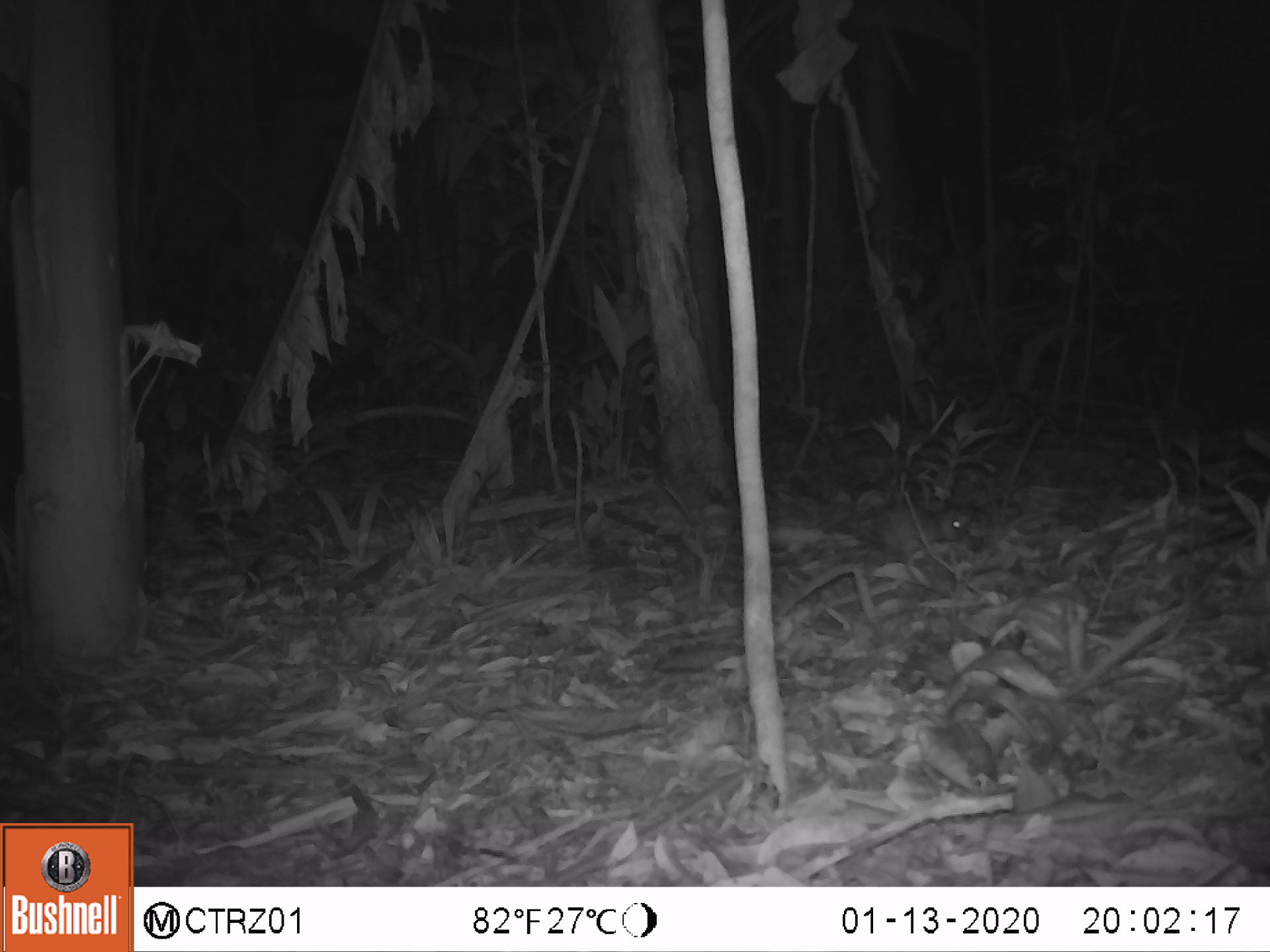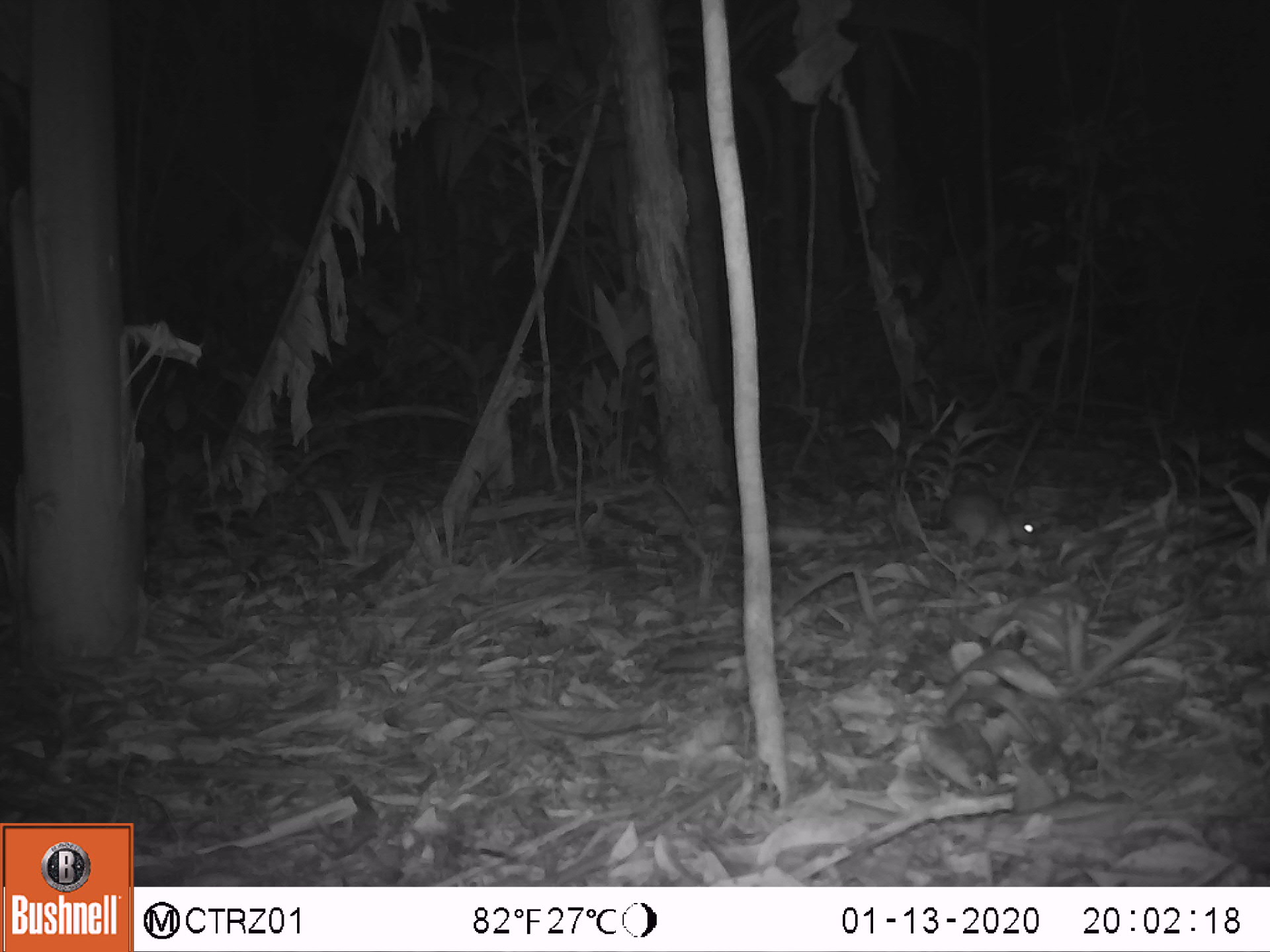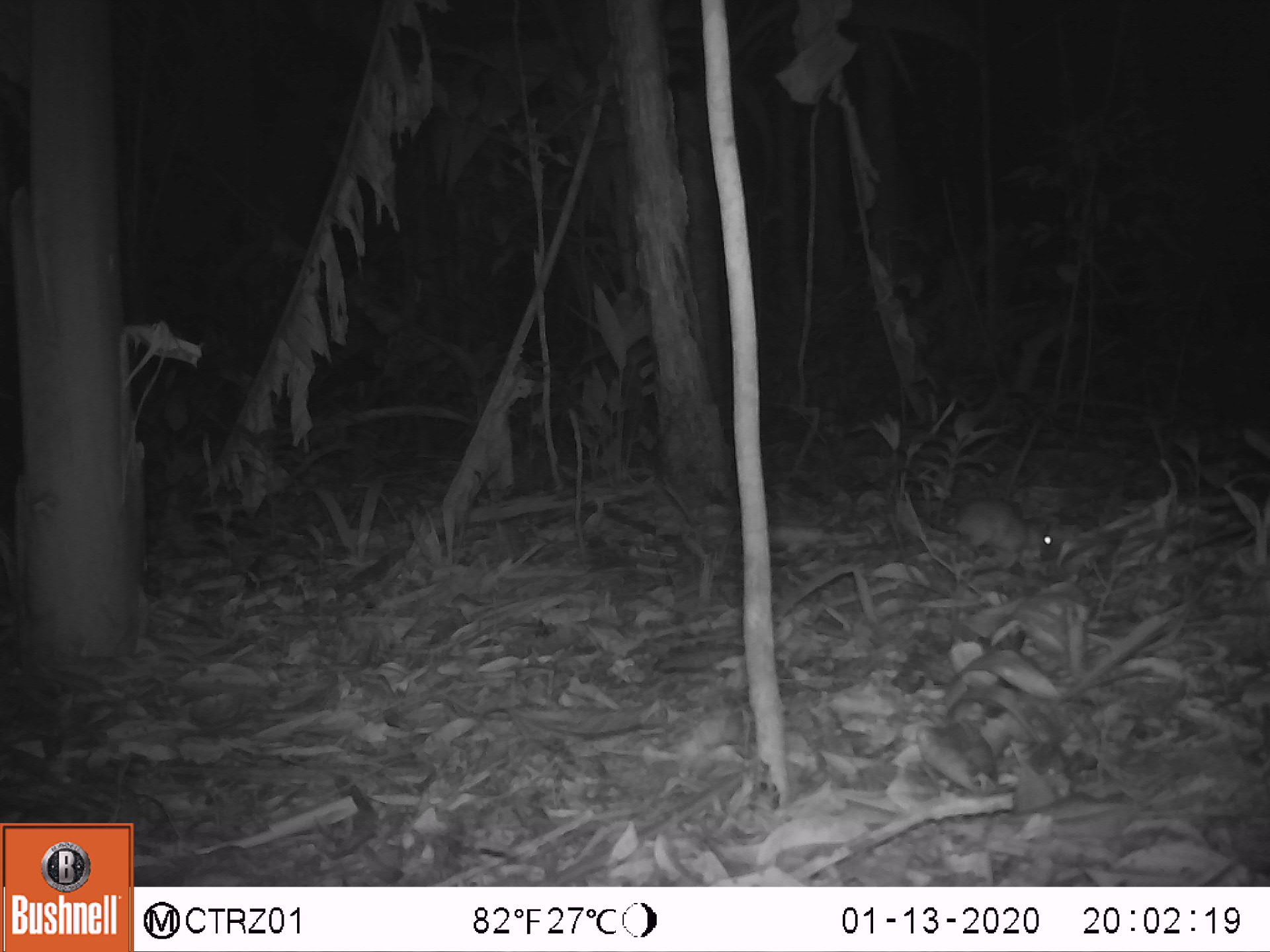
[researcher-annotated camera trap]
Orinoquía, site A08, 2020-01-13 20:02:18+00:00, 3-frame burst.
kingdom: Animalia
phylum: Chordata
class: Mammalia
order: Rodentia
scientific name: Rodentia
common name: rodent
Rodent (Rodentia).